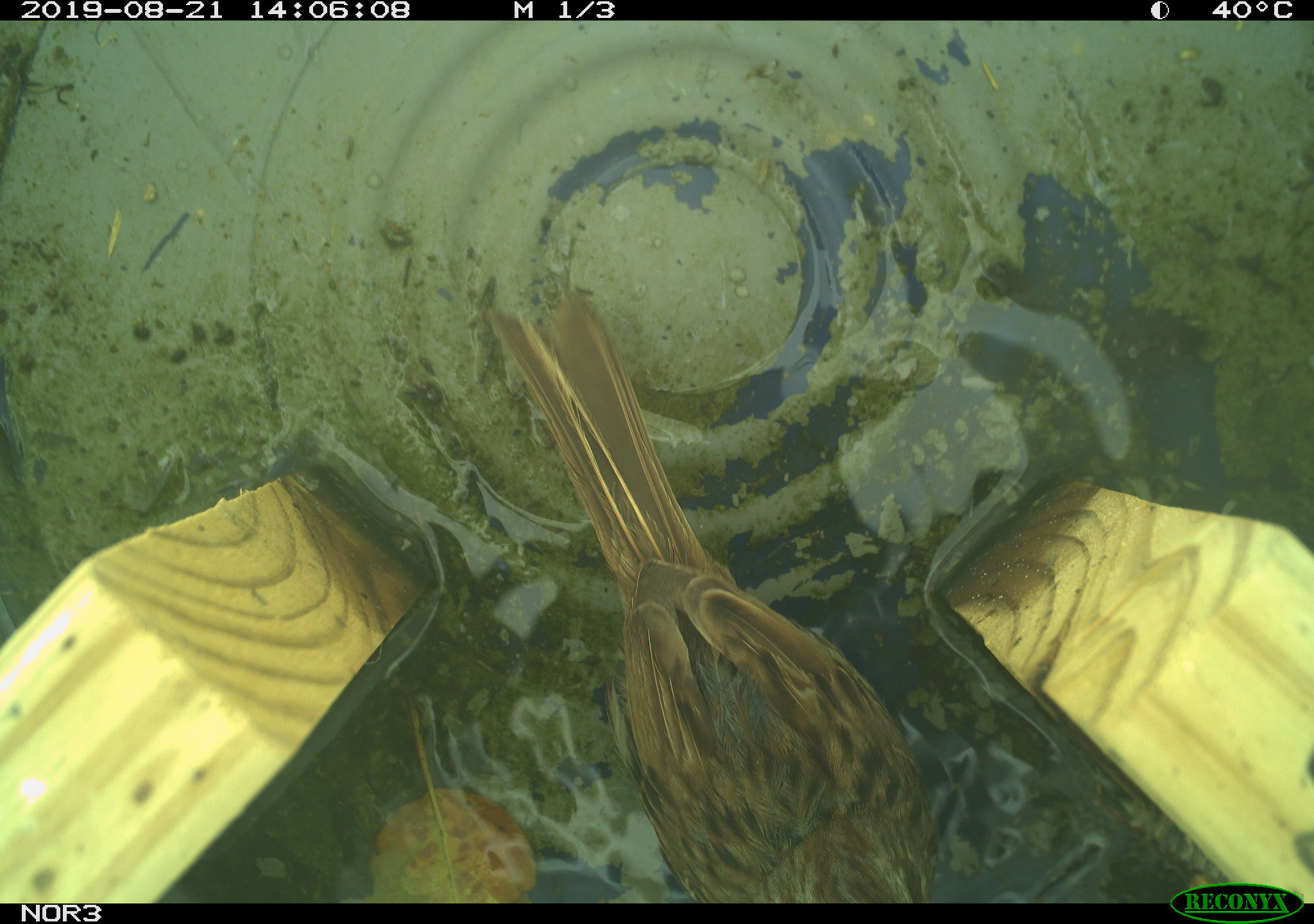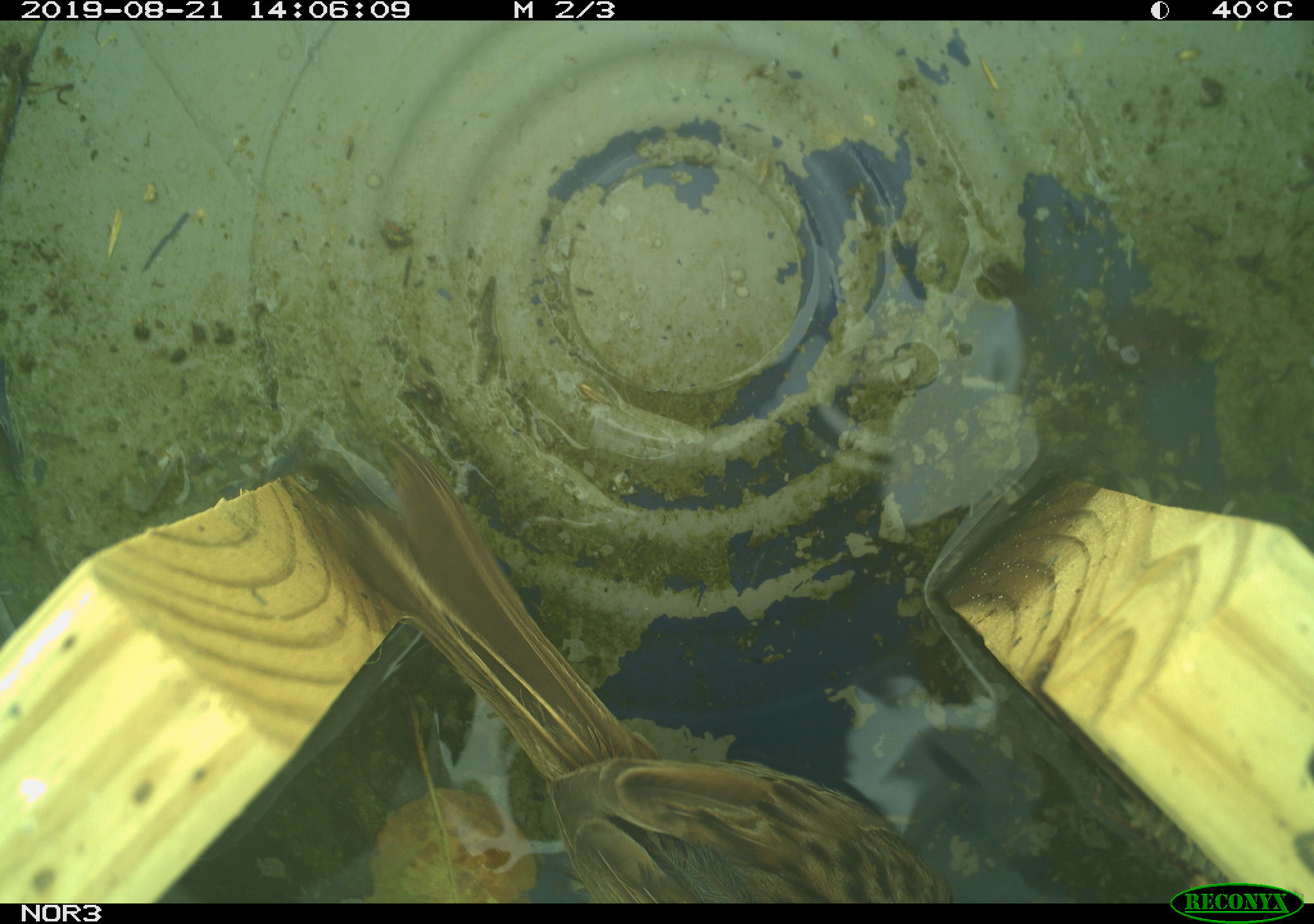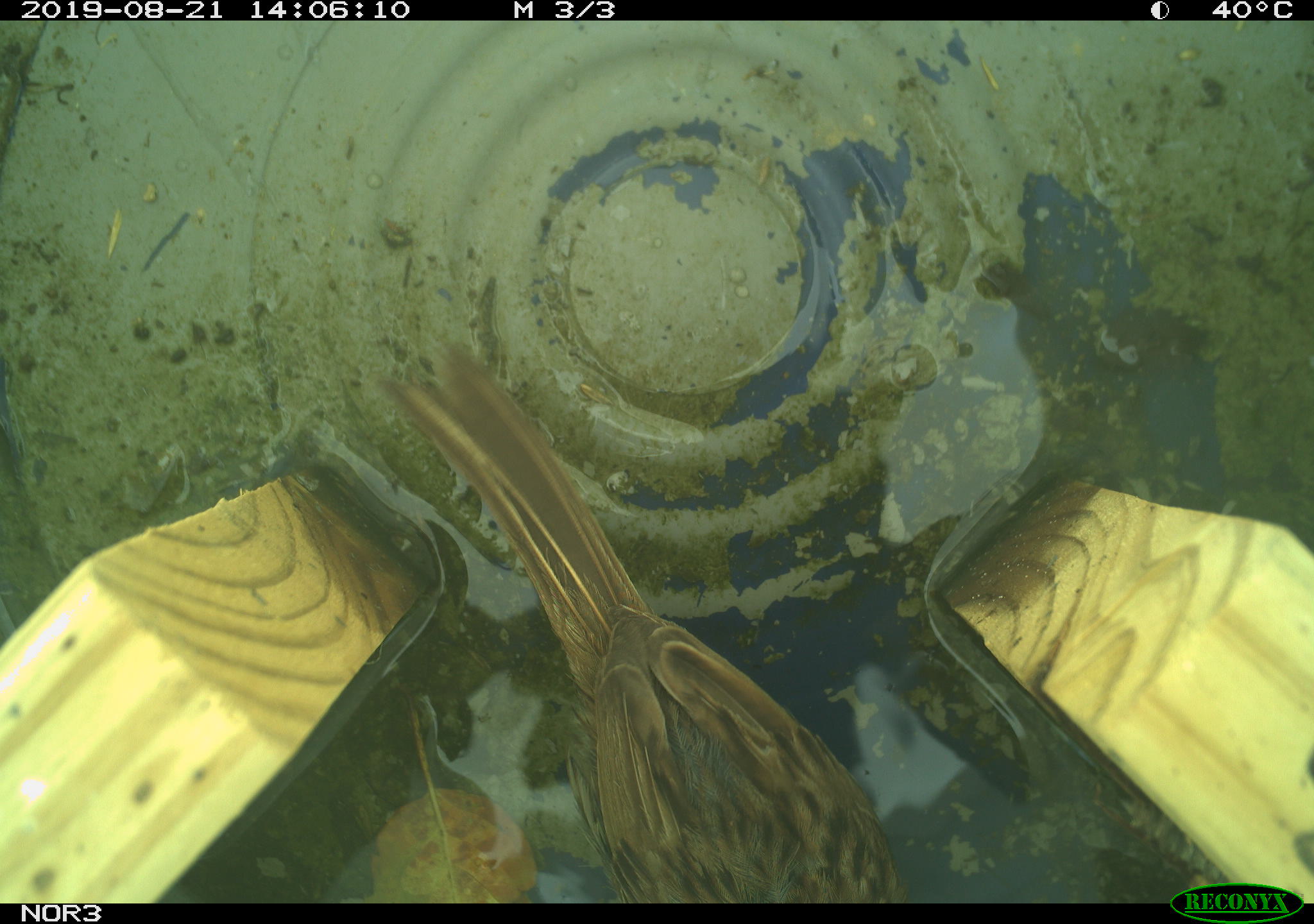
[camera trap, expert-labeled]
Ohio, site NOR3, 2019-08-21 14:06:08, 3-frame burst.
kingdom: Animalia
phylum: Chordata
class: Aves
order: Passeriformes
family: Passerellidae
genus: Melospiza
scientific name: Melospiza melodia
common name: song sparrow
Song sparrow (Melospiza melodia).